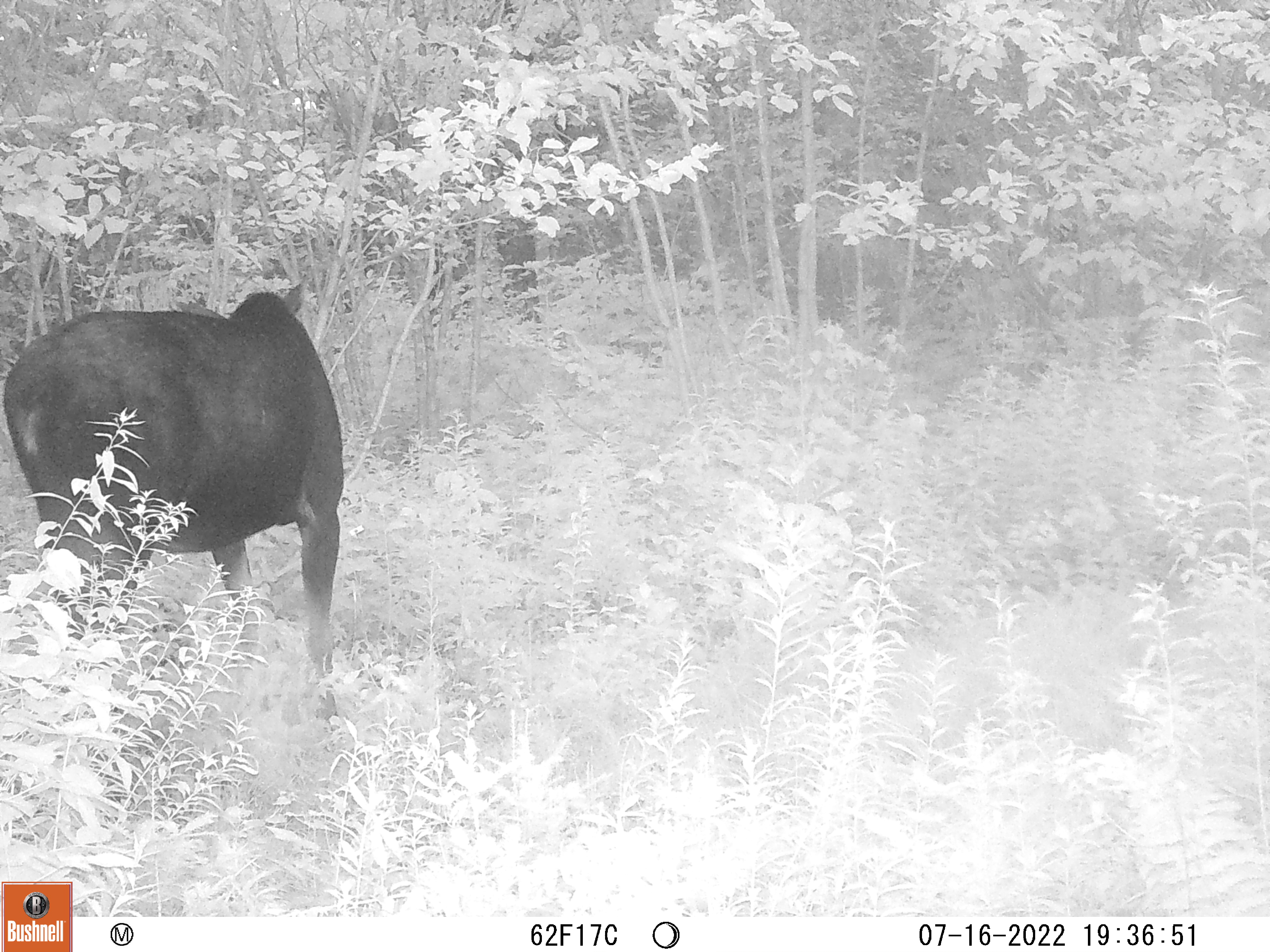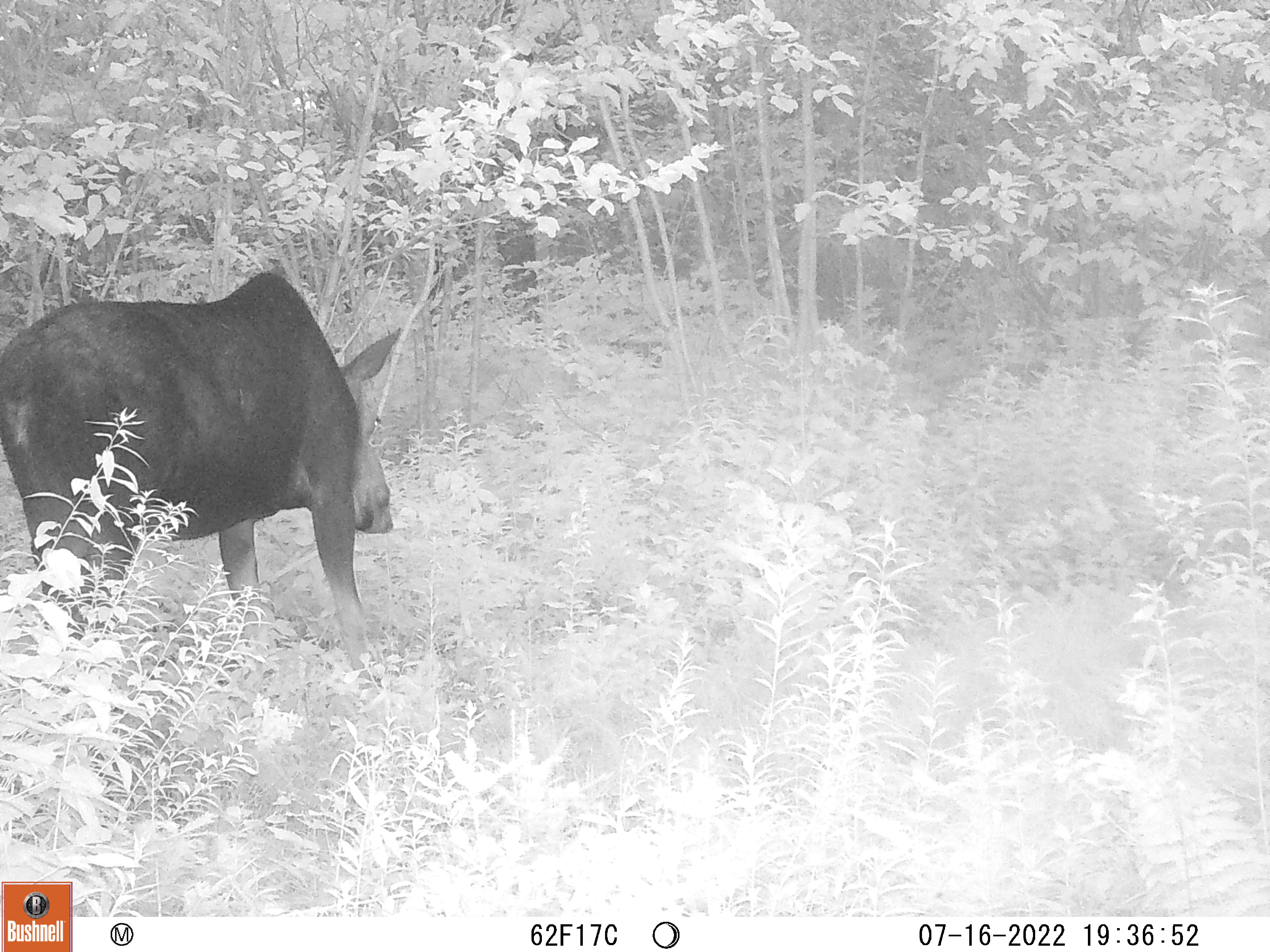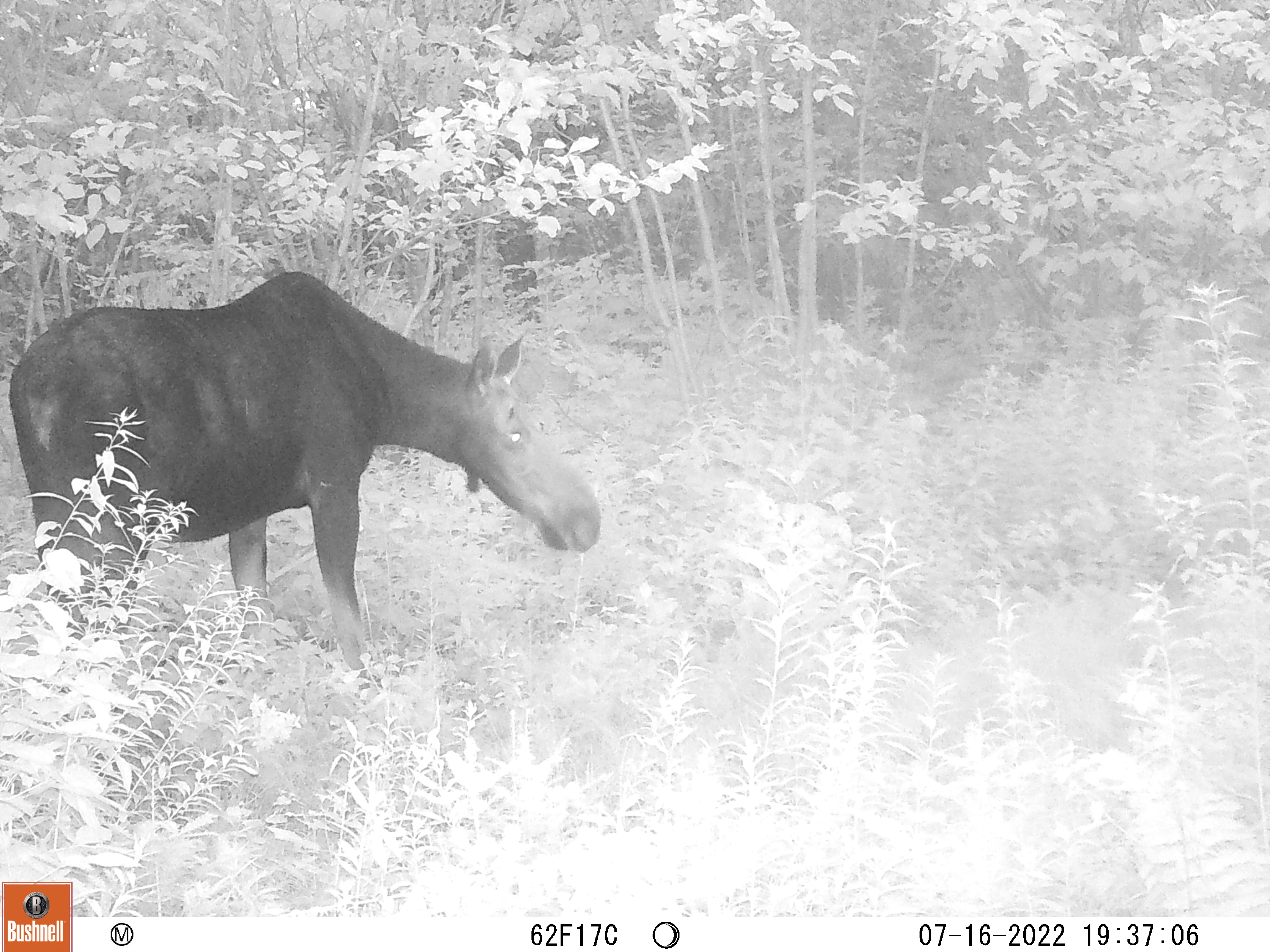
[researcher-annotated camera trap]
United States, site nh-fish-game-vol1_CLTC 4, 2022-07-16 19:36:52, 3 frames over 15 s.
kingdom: Animalia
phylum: Chordata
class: Mammalia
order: Artiodactyla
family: Cervidae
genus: Alces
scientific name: Alces alces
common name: moose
Moose (Alces alces).